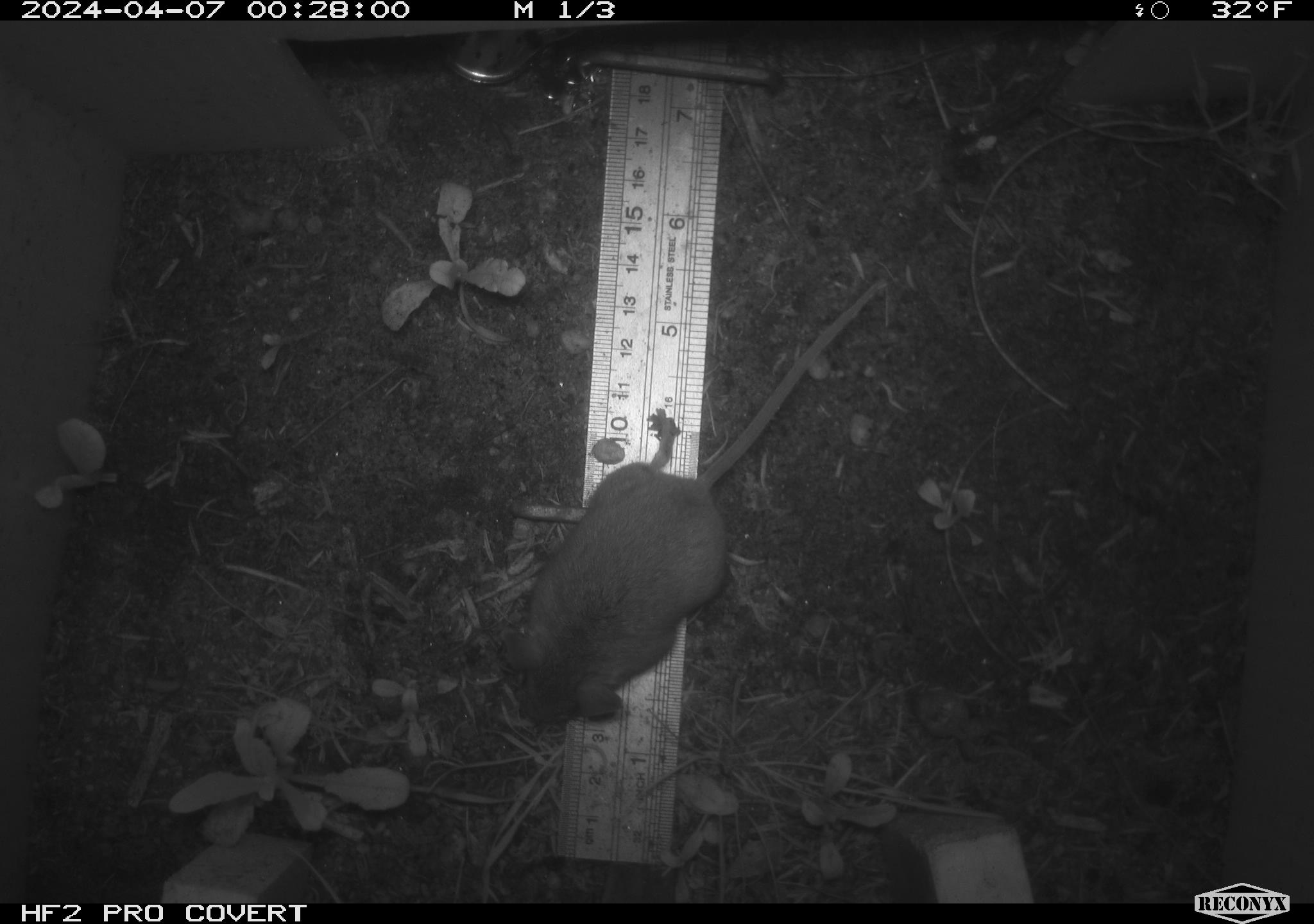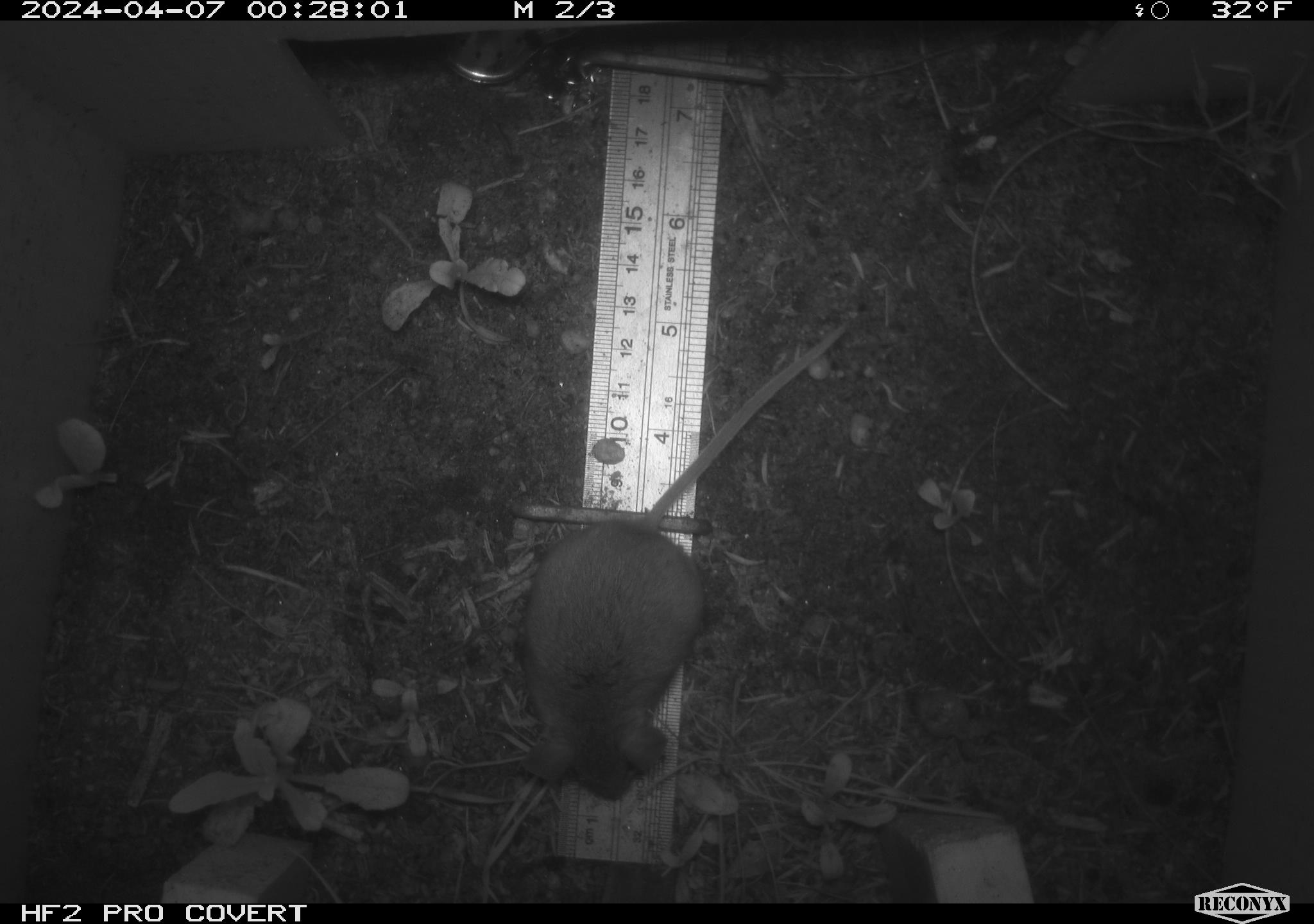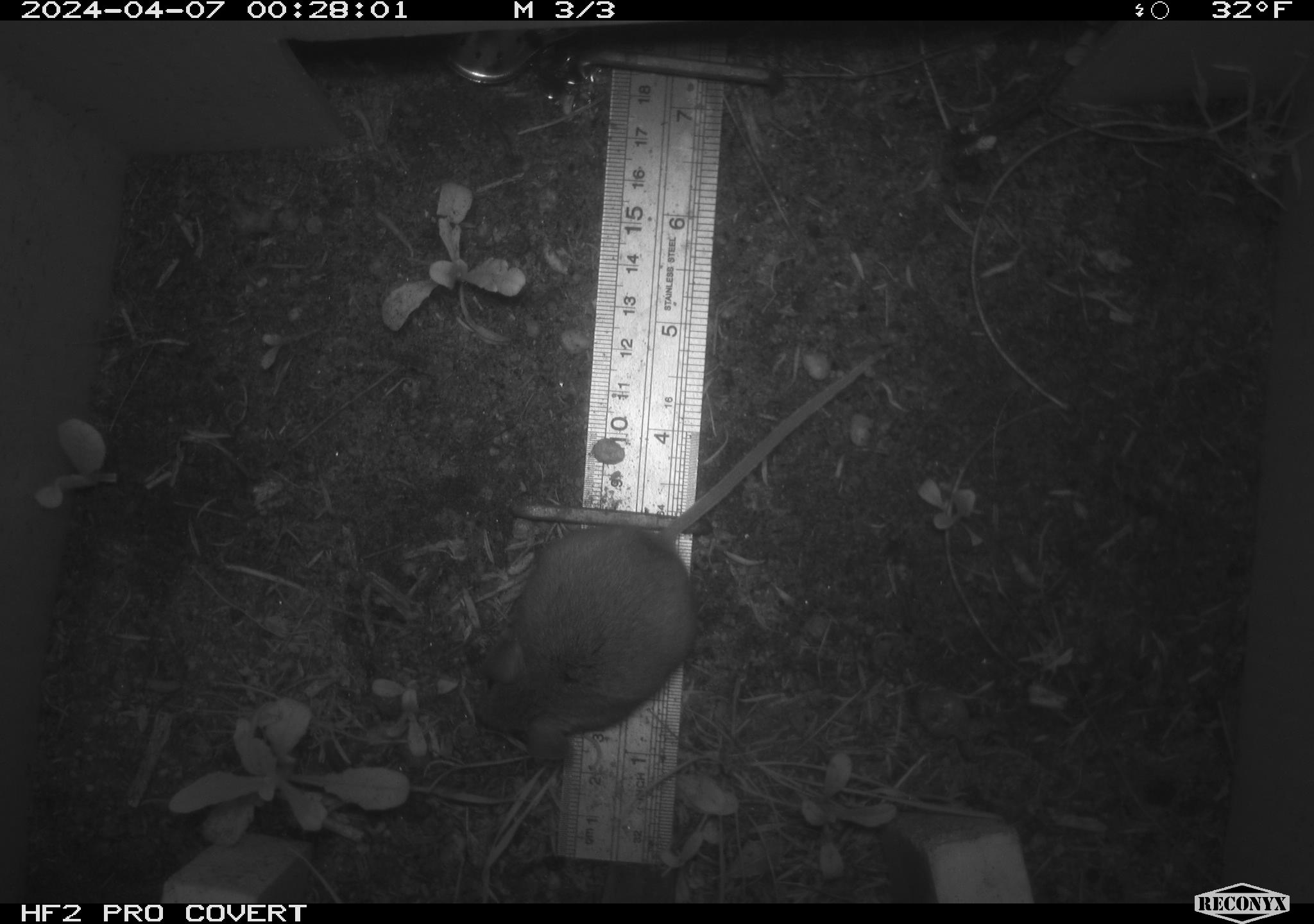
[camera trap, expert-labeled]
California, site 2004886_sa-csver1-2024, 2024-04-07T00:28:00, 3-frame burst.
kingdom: Animalia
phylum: Chordata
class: Mammalia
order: Rodentia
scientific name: Rodentia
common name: rodent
Rodent (Rodentia).